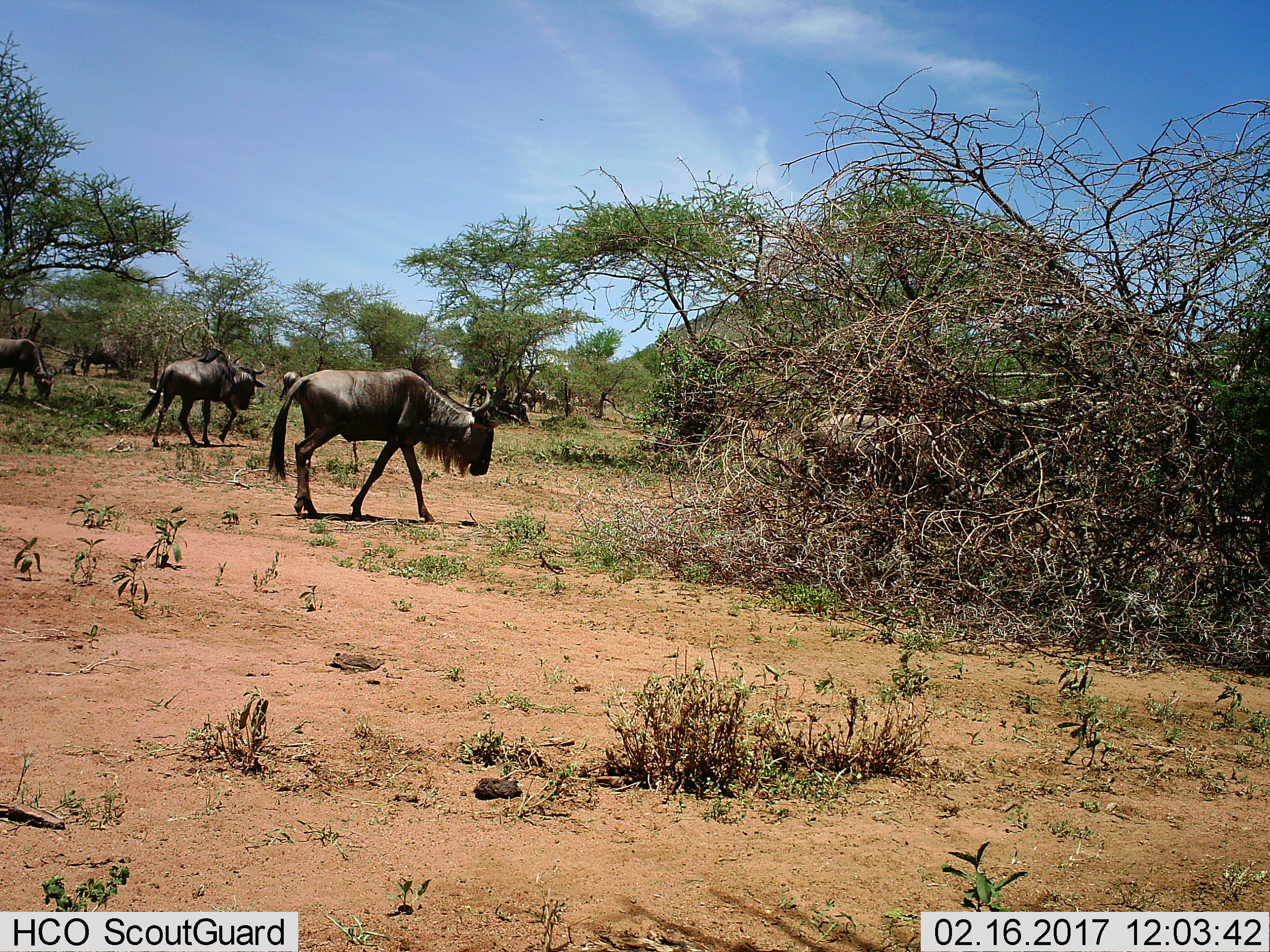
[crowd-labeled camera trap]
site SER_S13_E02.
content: unidentified animal